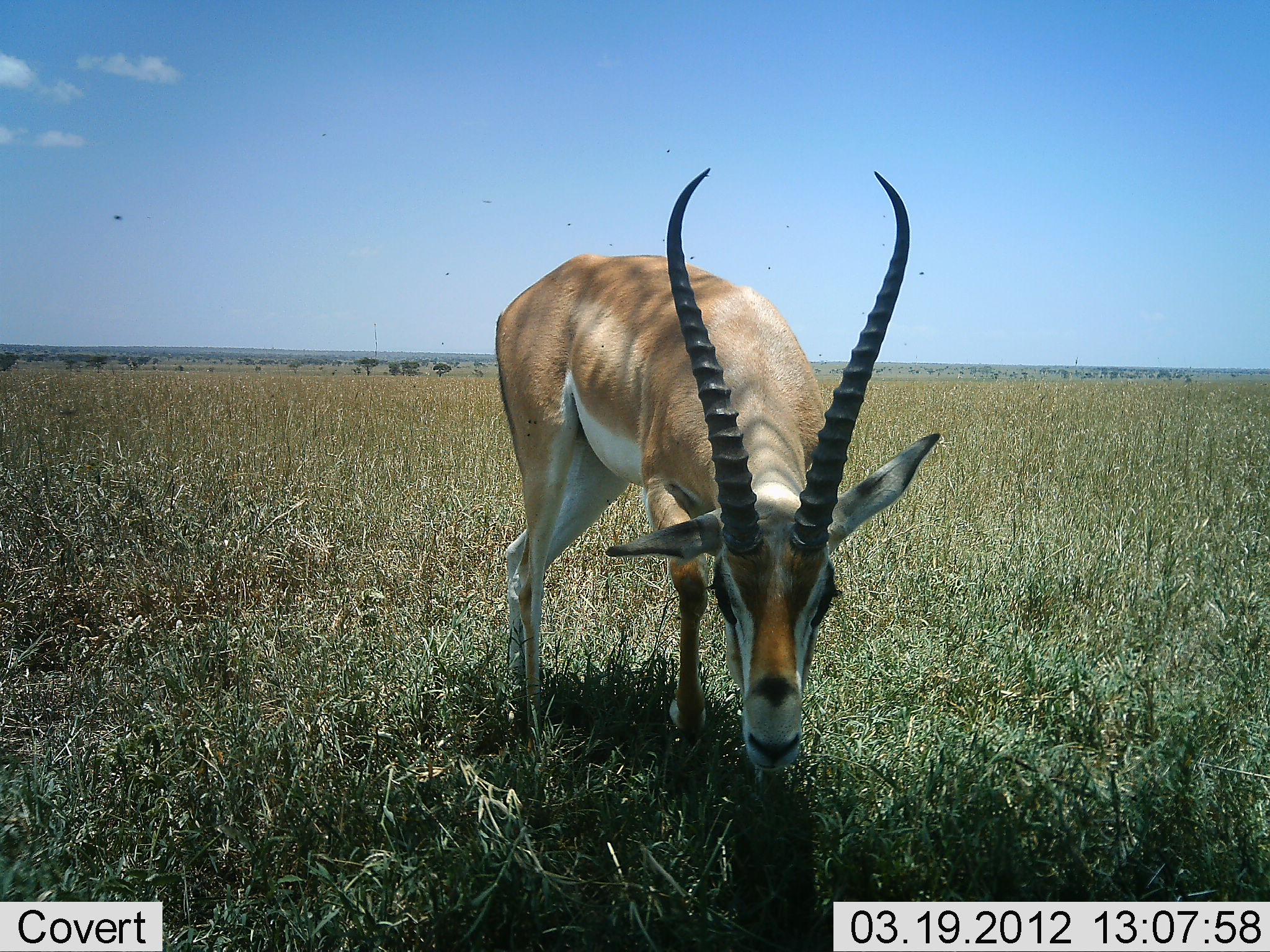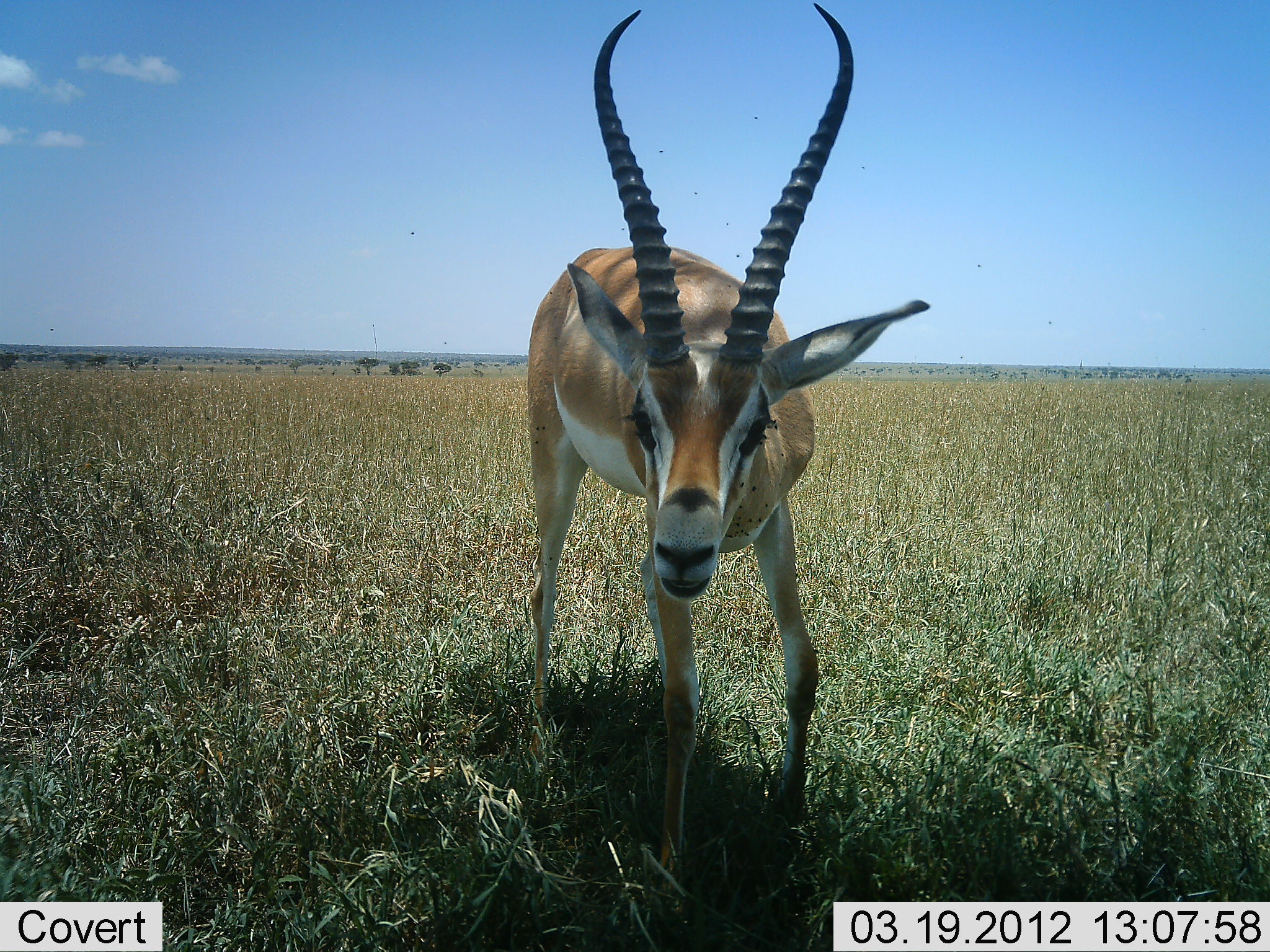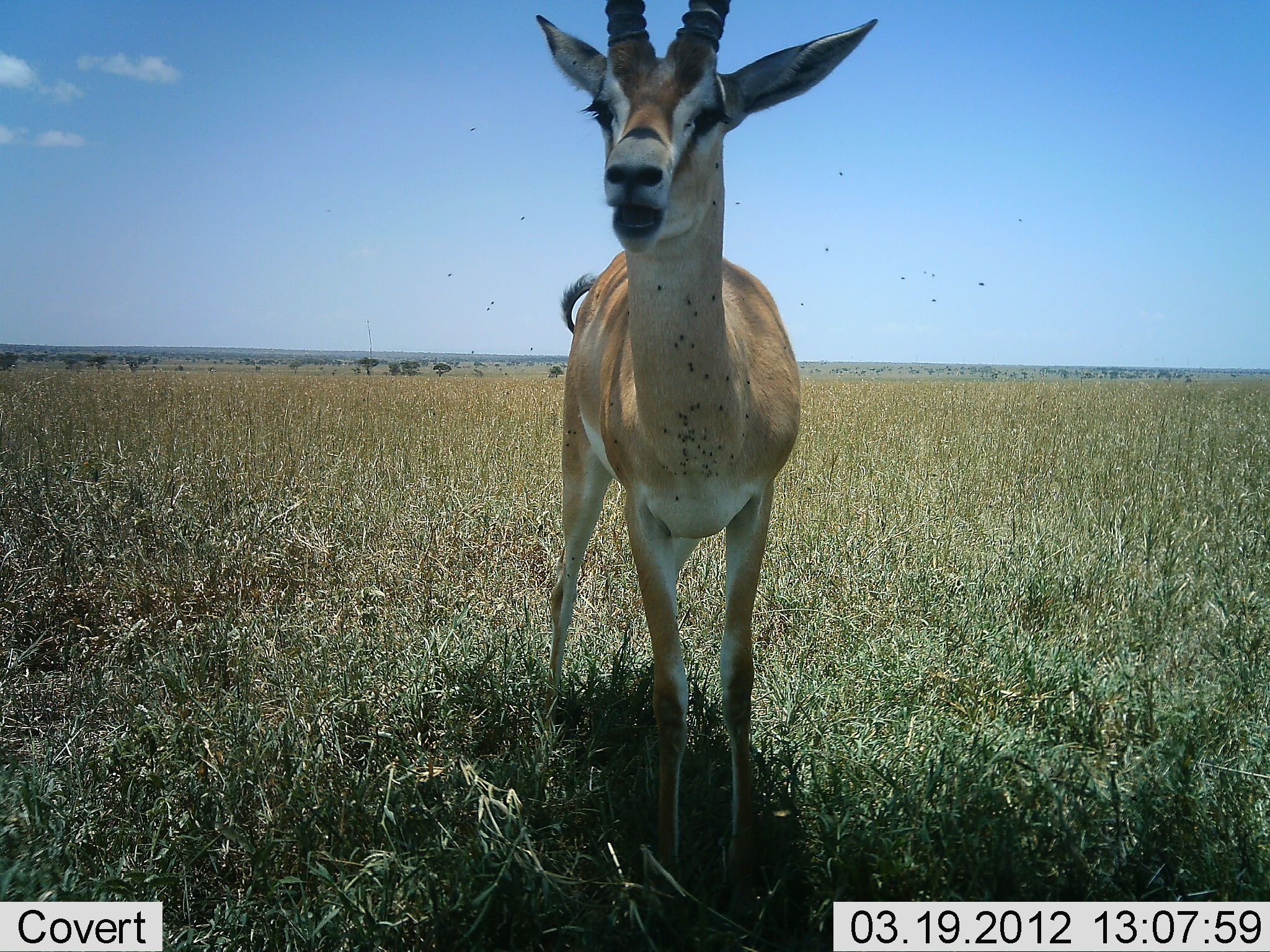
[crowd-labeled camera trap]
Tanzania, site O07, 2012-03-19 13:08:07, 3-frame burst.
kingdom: Animalia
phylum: Chordata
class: Mammalia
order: Artiodactyla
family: Bovidae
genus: Nanger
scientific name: Nanger granti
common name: grant's gazelle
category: gazellegrants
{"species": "gazellegrants (grant's gazelle) (Nanger granti)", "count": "1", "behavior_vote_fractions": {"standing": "58%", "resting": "0%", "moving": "29%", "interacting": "4%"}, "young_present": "0%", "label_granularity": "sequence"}